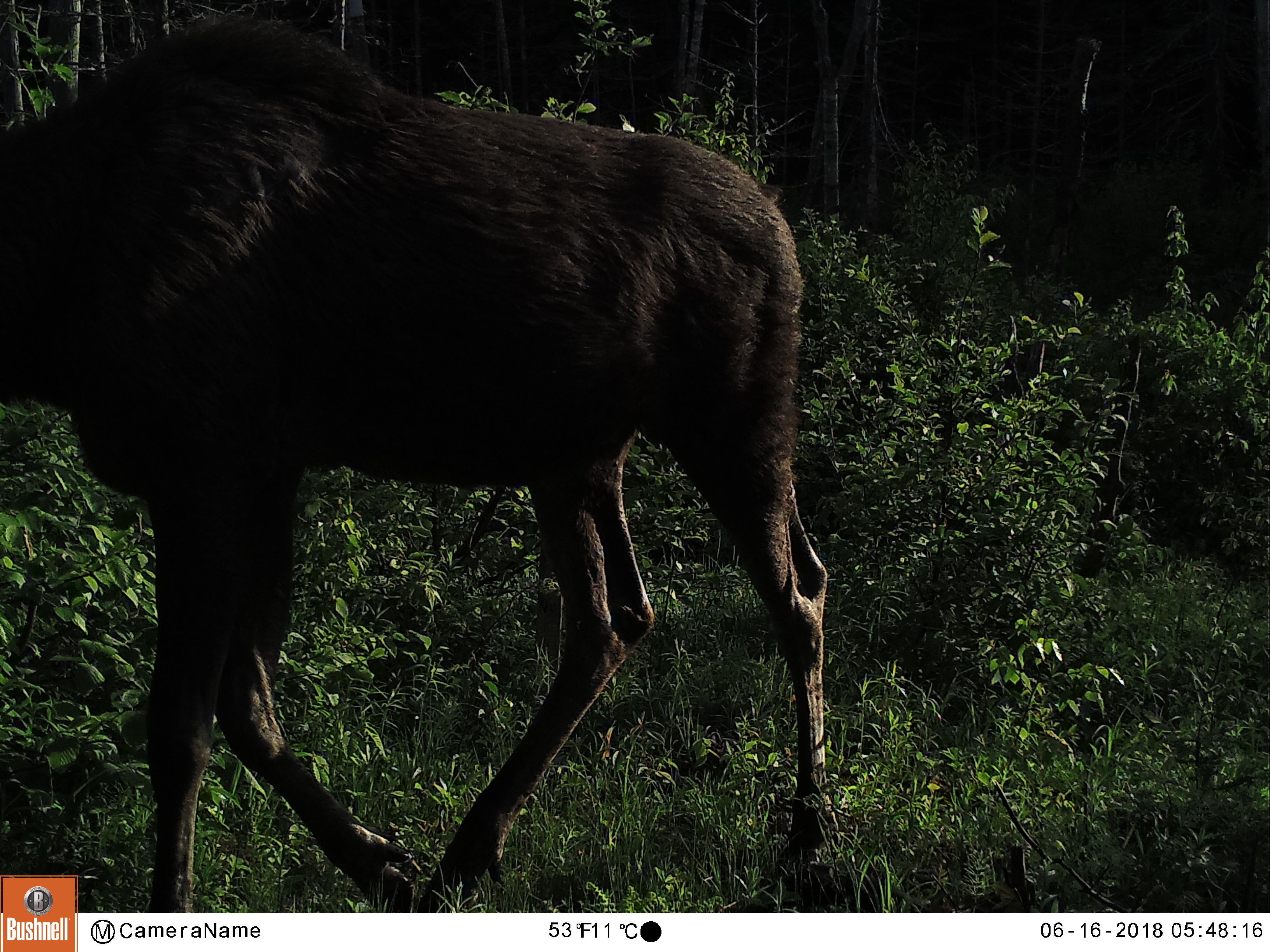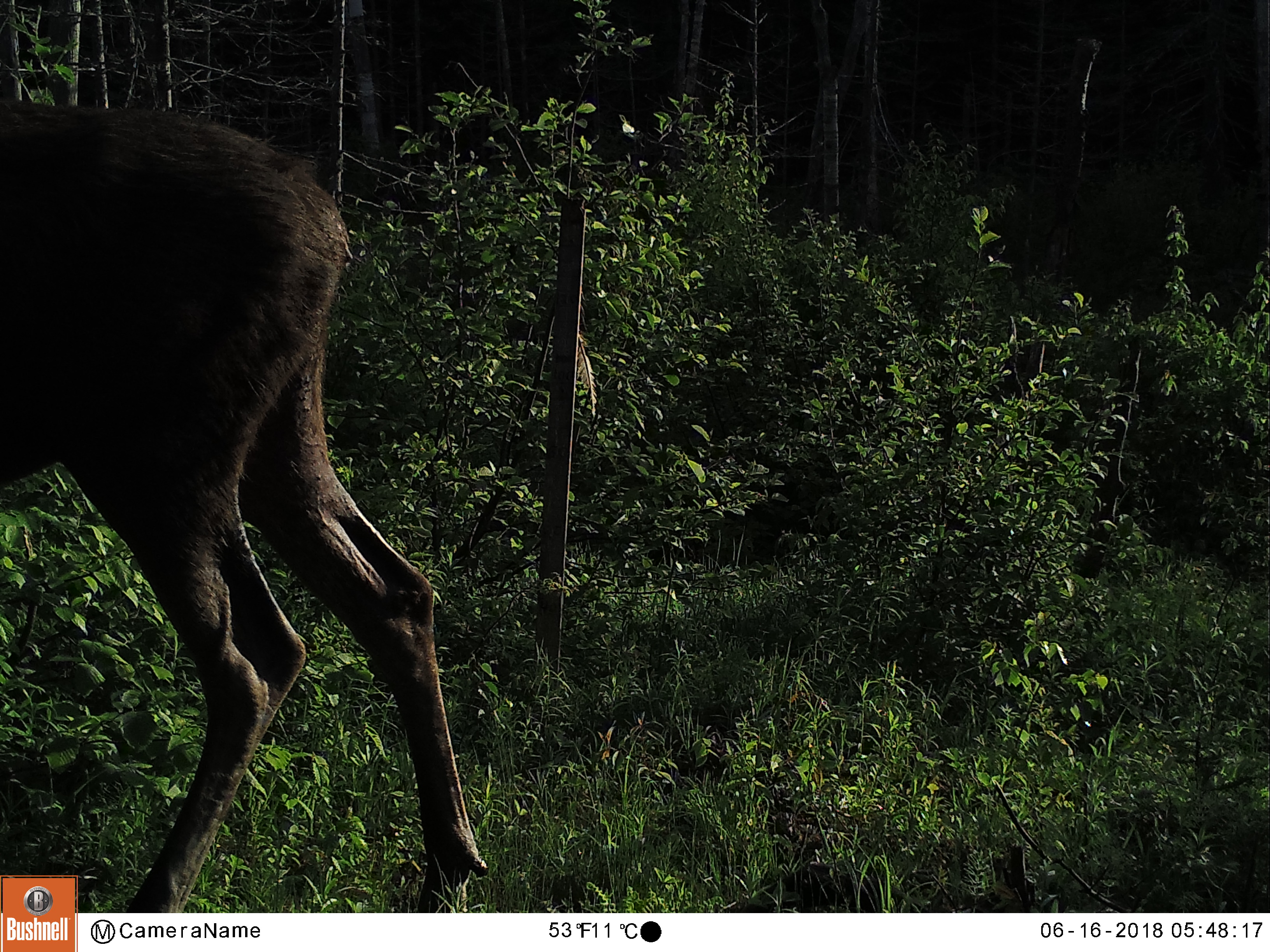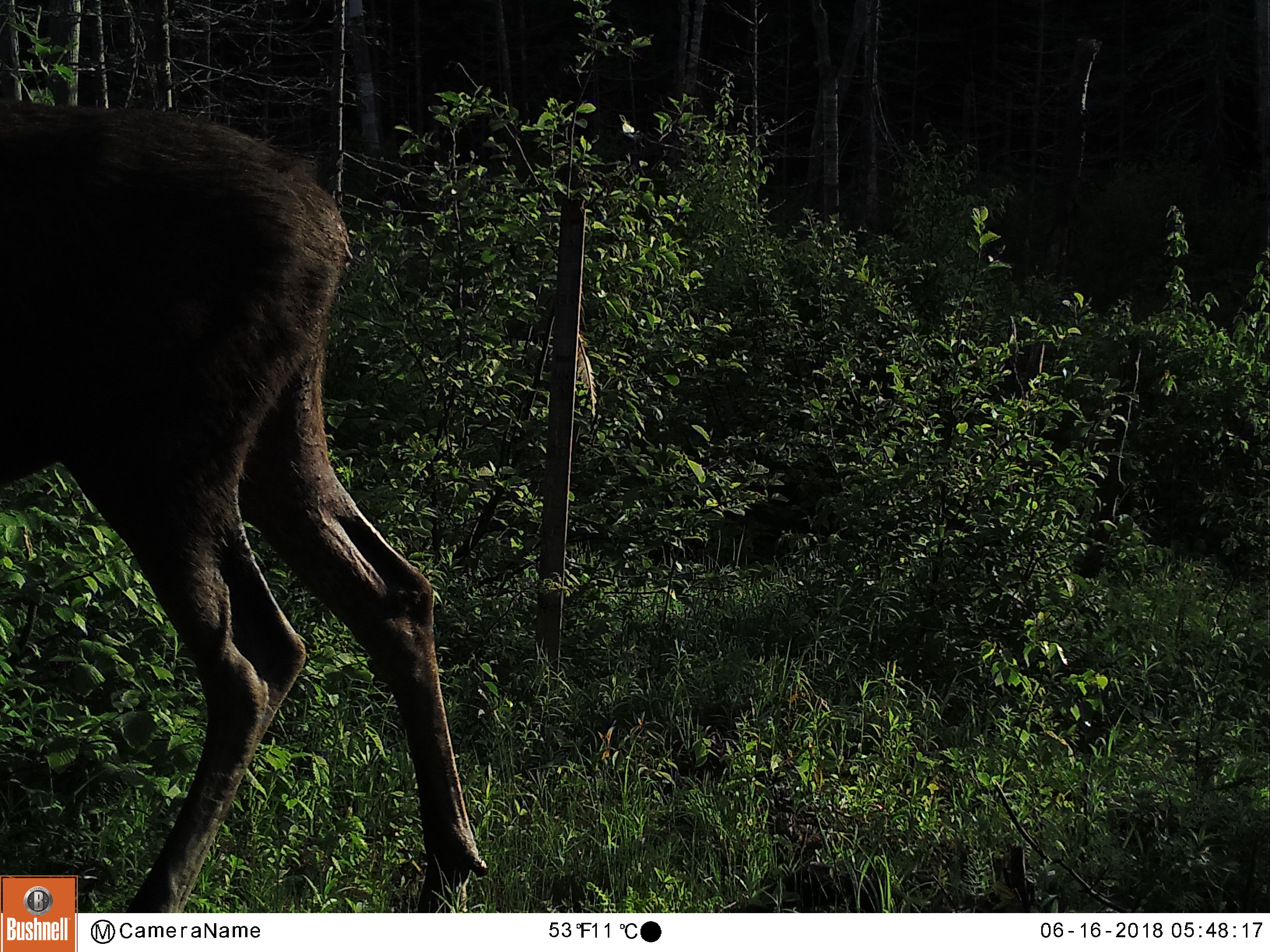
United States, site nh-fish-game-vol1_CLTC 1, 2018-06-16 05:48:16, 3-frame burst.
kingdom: Animalia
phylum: Chordata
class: Mammalia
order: Artiodactyla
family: Cervidae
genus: Alces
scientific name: Alces alces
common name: moose